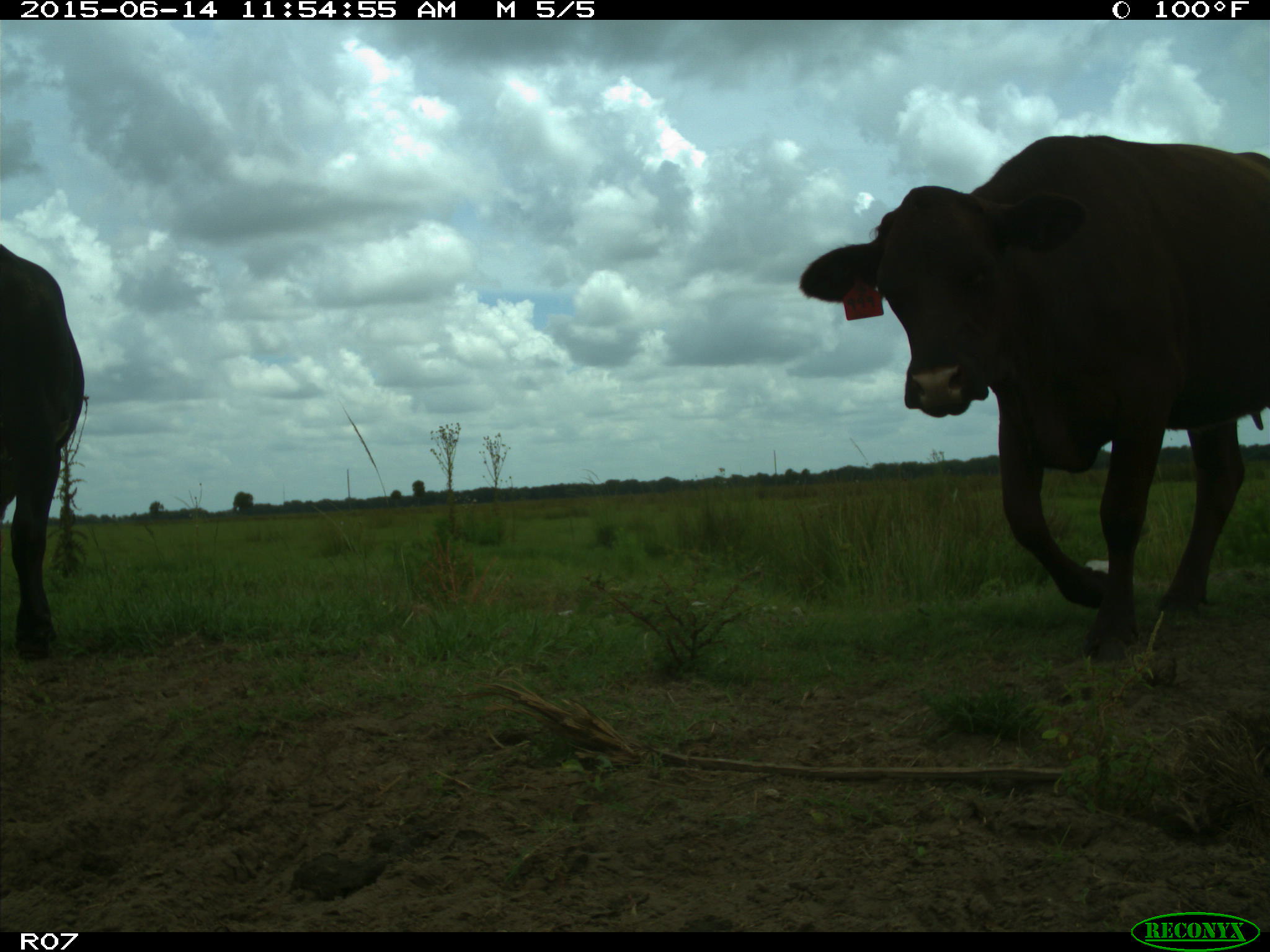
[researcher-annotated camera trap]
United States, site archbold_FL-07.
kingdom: Animalia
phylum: Chordata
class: Mammalia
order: Artiodactyla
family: Bovidae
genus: Bos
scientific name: Bos taurus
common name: domestic cow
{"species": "Bos taurus (domestic cow)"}